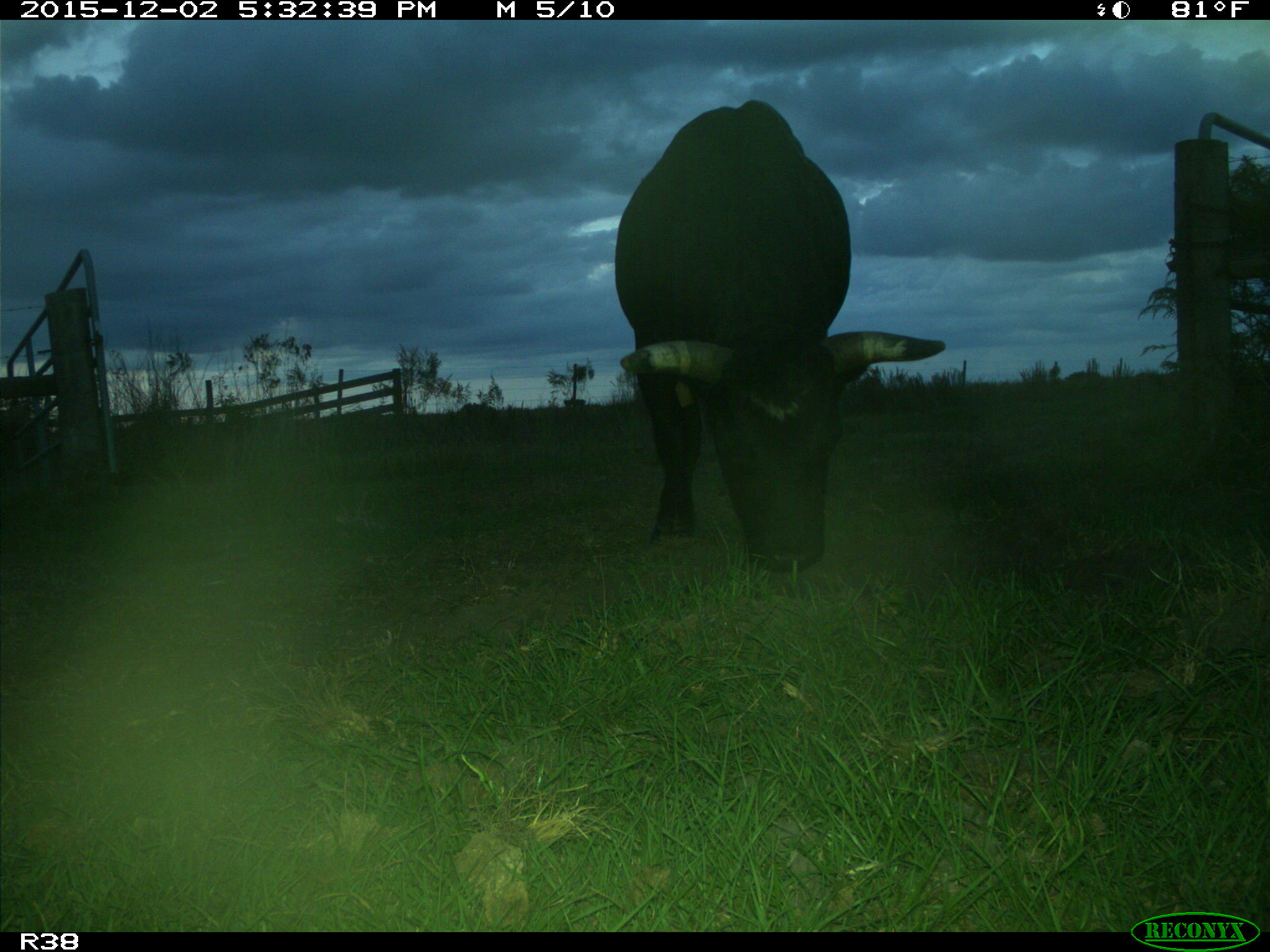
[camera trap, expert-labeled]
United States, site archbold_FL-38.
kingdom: Animalia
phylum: Chordata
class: Mammalia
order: Artiodactyla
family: Bovidae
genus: Bos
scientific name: Bos taurus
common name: domestic cow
Bos taurus (domestic cow).